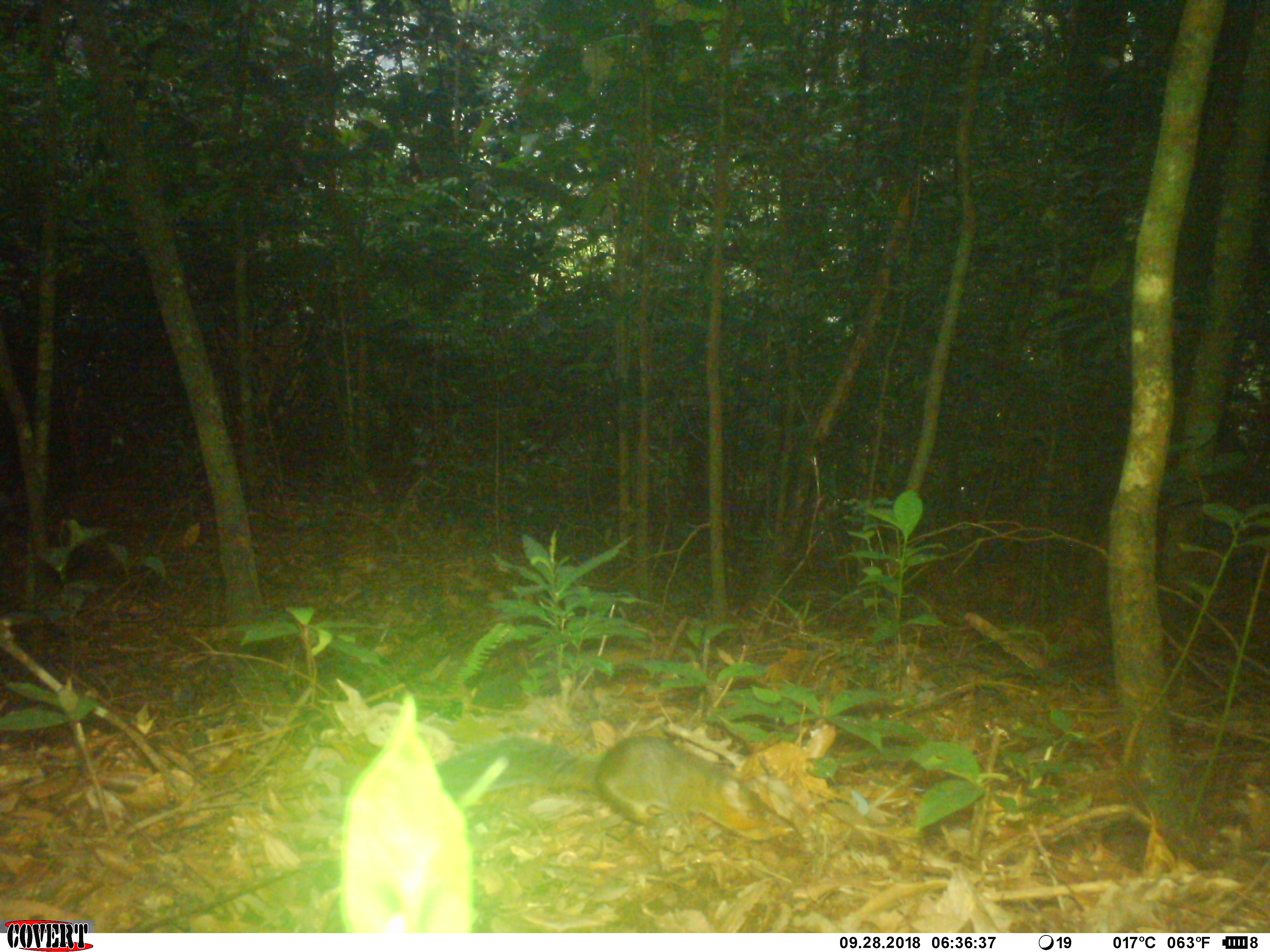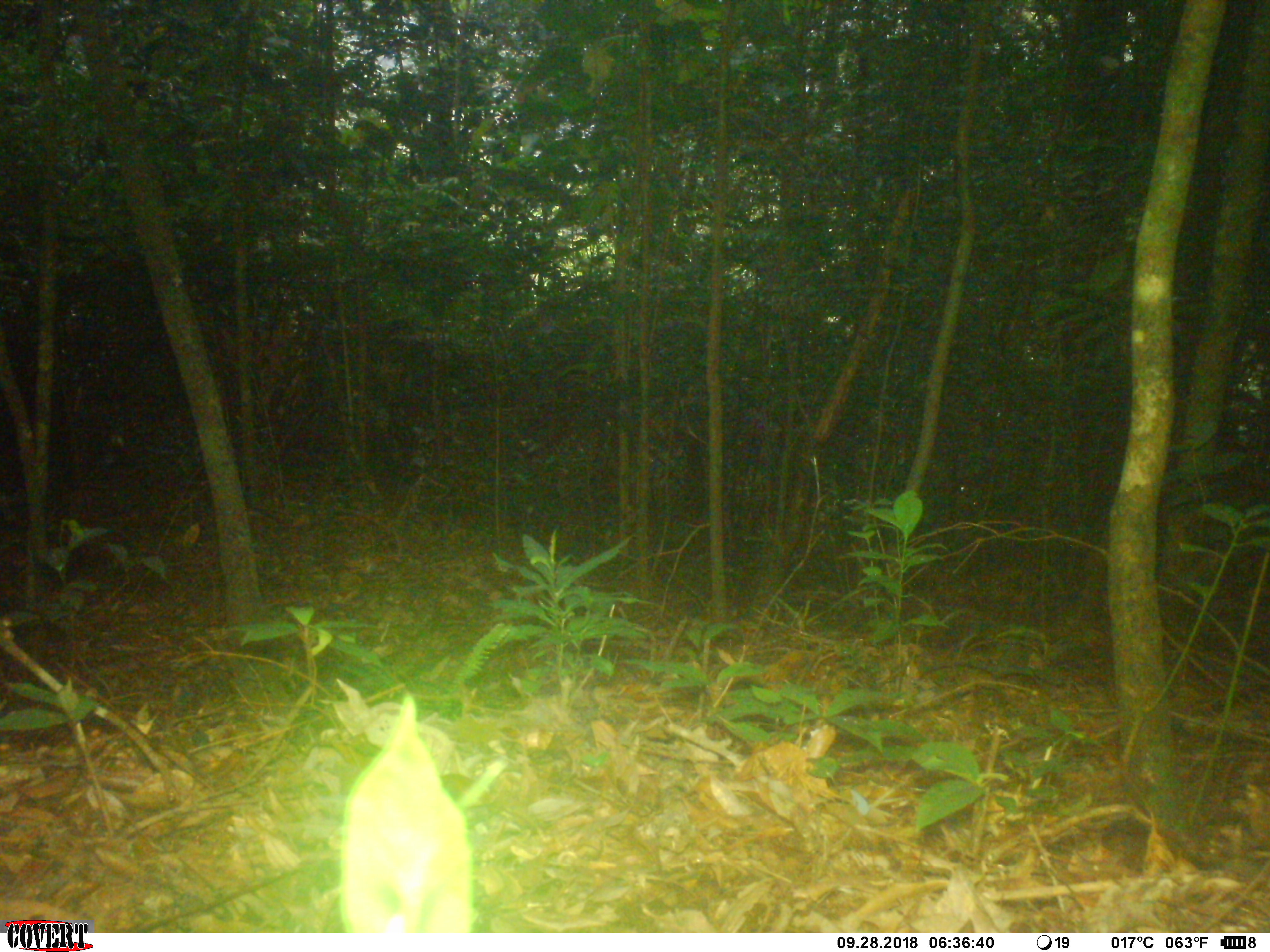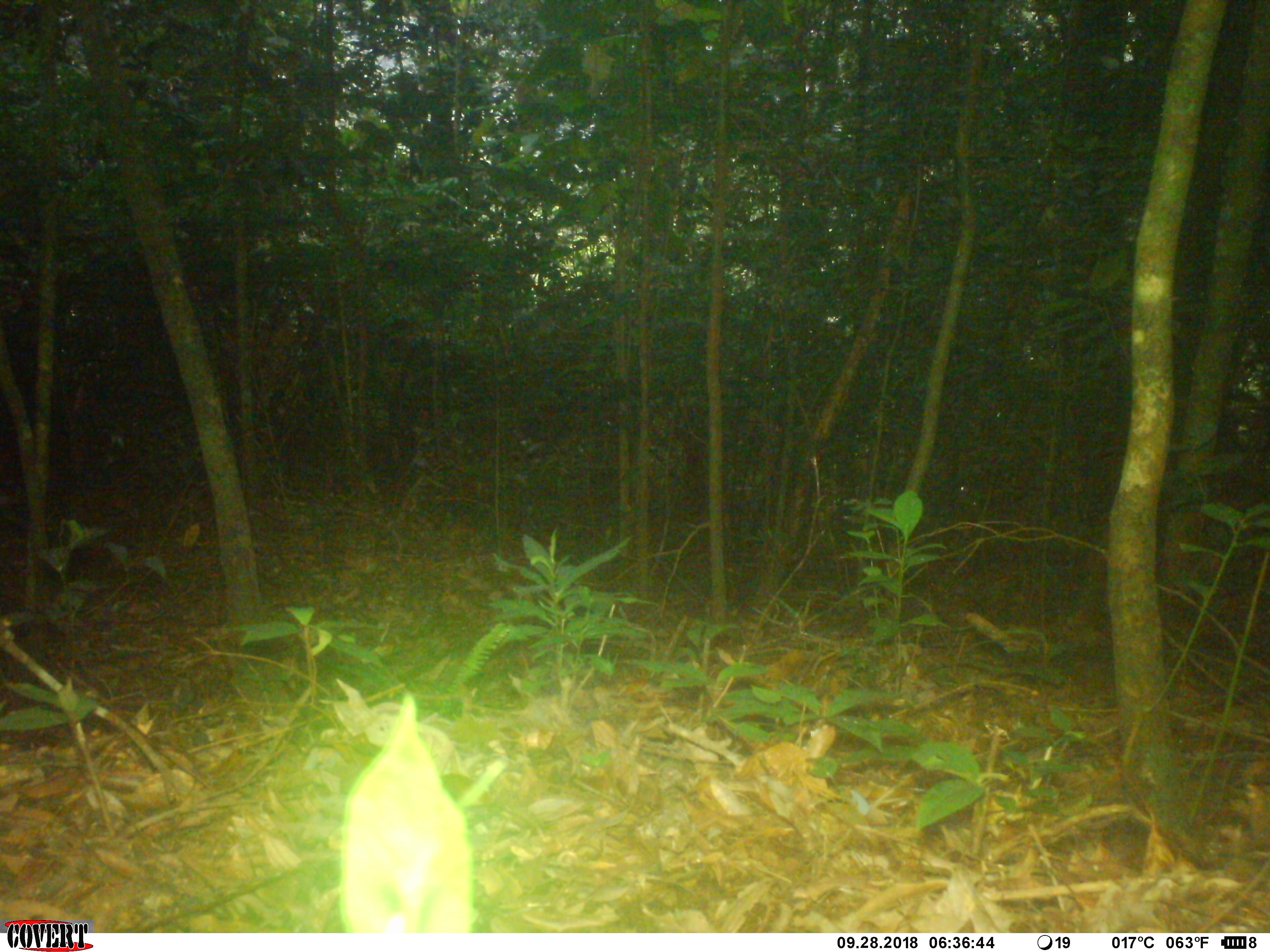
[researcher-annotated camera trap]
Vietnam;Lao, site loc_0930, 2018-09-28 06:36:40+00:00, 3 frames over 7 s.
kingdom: Animalia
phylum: Chordata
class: Mammalia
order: Rodentia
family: Sciuridae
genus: Dremomys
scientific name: Dremomys rufigenis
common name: red-cheeked squirrel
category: red cheeked squirrel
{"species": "red cheeked squirrel (red-cheeked squirrel) (Dremomys rufigenis)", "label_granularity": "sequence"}